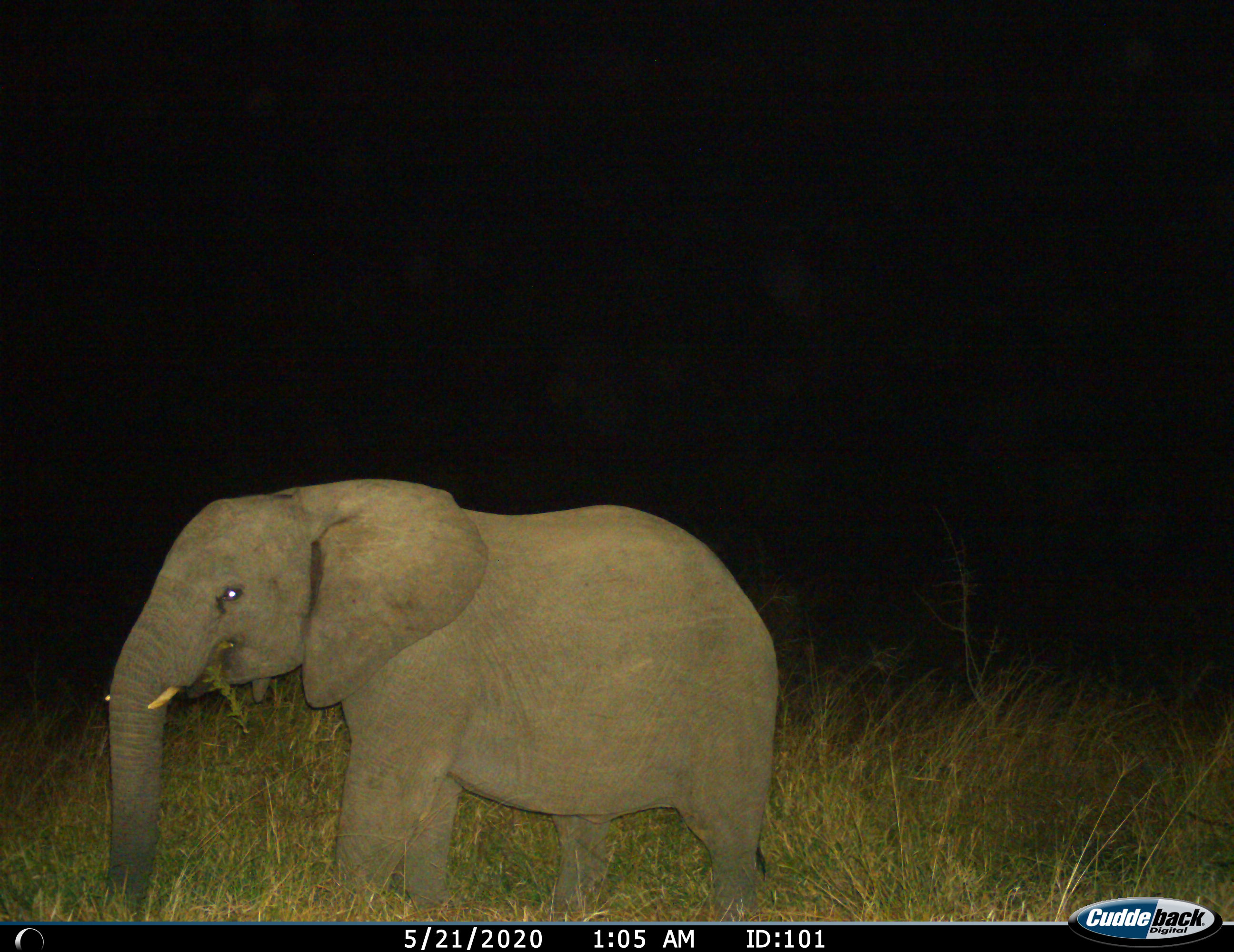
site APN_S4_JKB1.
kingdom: Animalia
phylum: Chordata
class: Mammalia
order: Proboscidea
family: Elephantidae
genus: Loxodonta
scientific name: Loxodonta africana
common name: african bush elephant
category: elephant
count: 1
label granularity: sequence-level